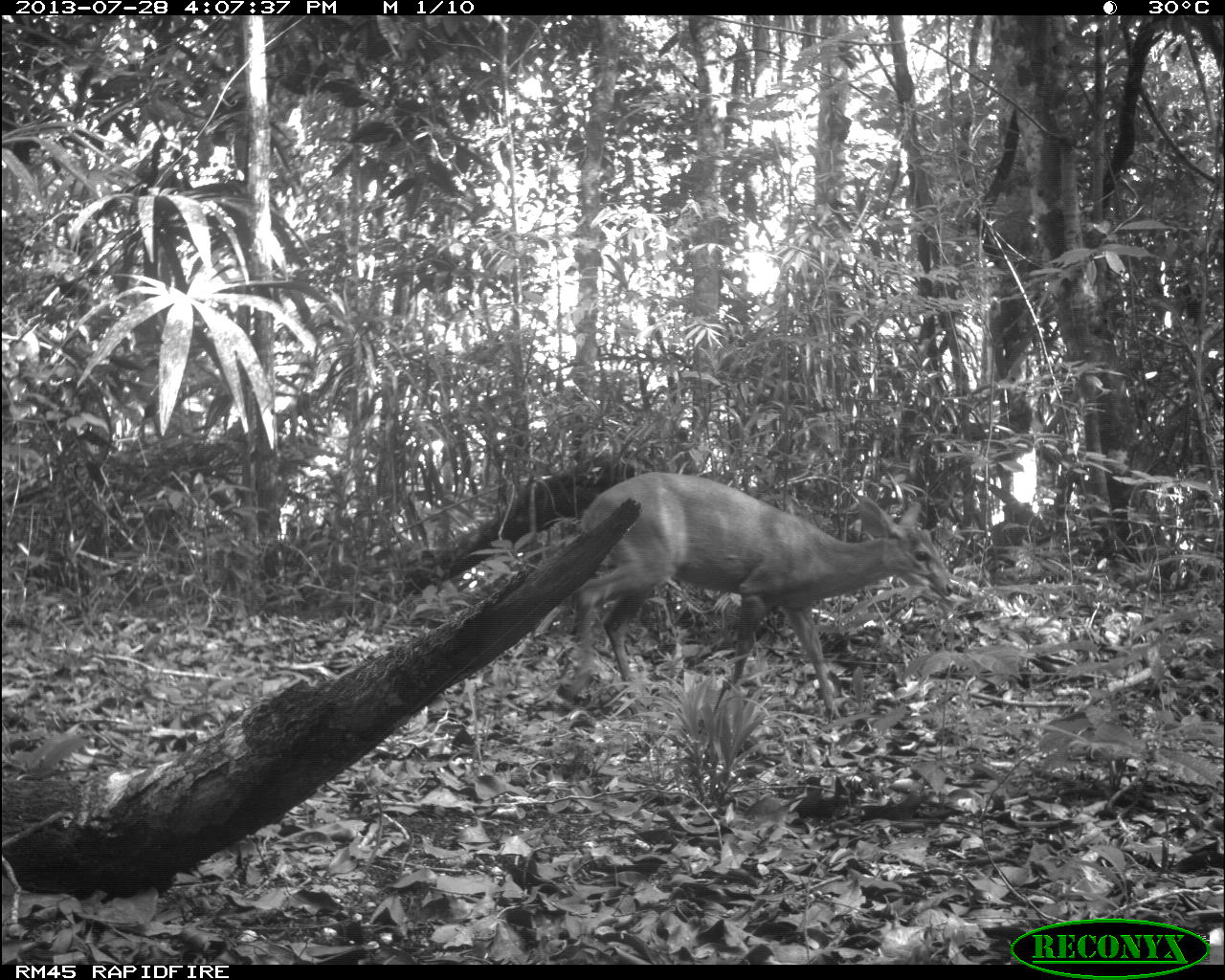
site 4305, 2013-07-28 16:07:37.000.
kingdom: Animalia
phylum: Chordata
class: Mammalia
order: Artiodactyla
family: Cervidae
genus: Mazama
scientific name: Mazama temama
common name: central american red brocket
Mazama temama (central american red brocket), count 1, sex male.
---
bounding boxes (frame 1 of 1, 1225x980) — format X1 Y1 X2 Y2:
mazama temama: 552 469 953 721